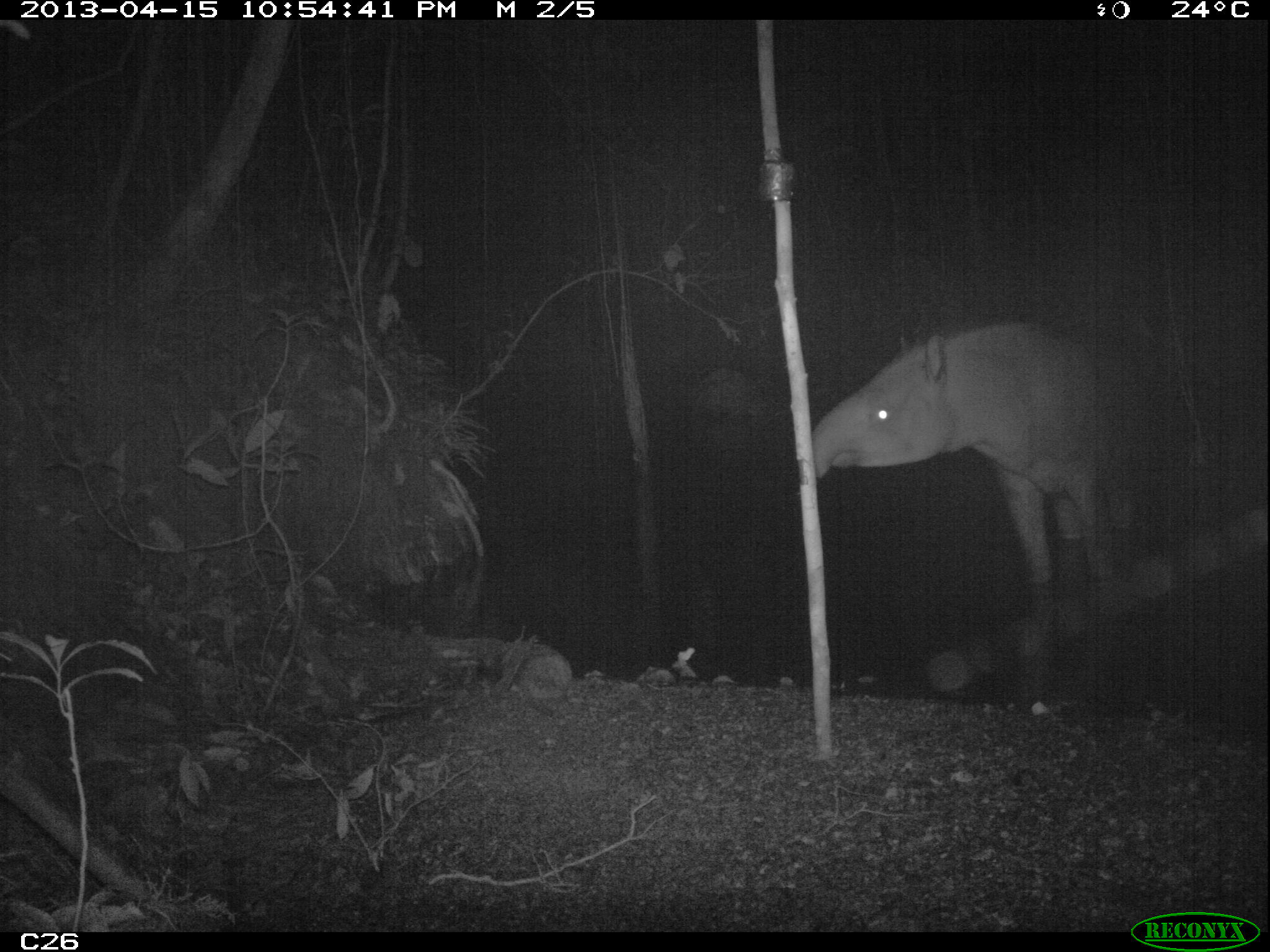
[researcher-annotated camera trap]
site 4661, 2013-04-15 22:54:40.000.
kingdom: Animalia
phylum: Chordata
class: Mammalia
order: Perissodactyla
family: Tapiridae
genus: Tapirus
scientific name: Tapirus terrestris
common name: south american tapir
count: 1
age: adult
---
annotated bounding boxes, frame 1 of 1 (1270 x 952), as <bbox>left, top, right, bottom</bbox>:
tapirus terrestris: <bbox>807, 317, 1168, 705</bbox>